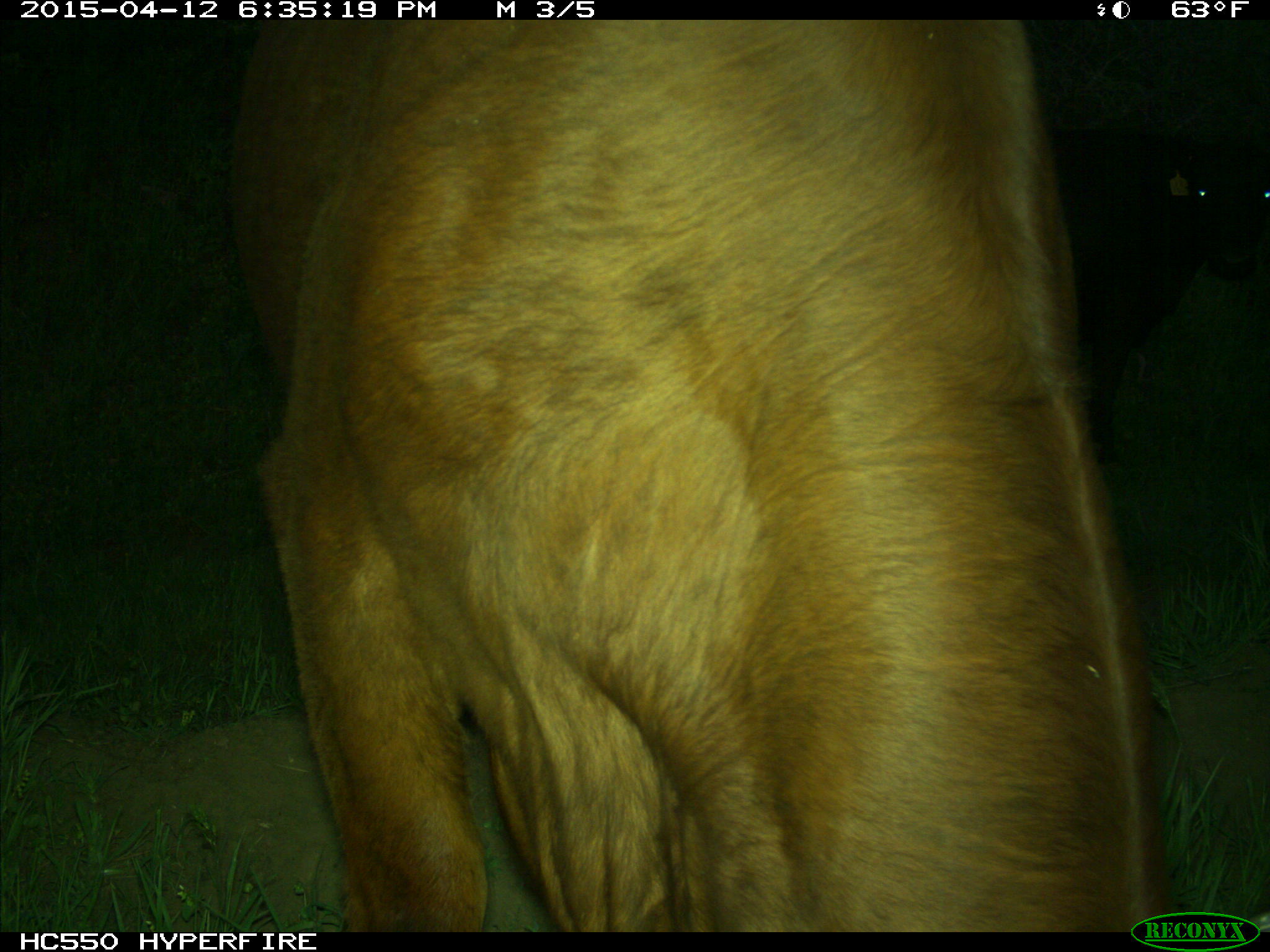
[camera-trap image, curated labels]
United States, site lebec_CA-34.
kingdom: Animalia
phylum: Chordata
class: Mammalia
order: Artiodactyla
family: Bovidae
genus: Bos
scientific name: Bos taurus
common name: domestic cow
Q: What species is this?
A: Bos taurus (domestic cow).